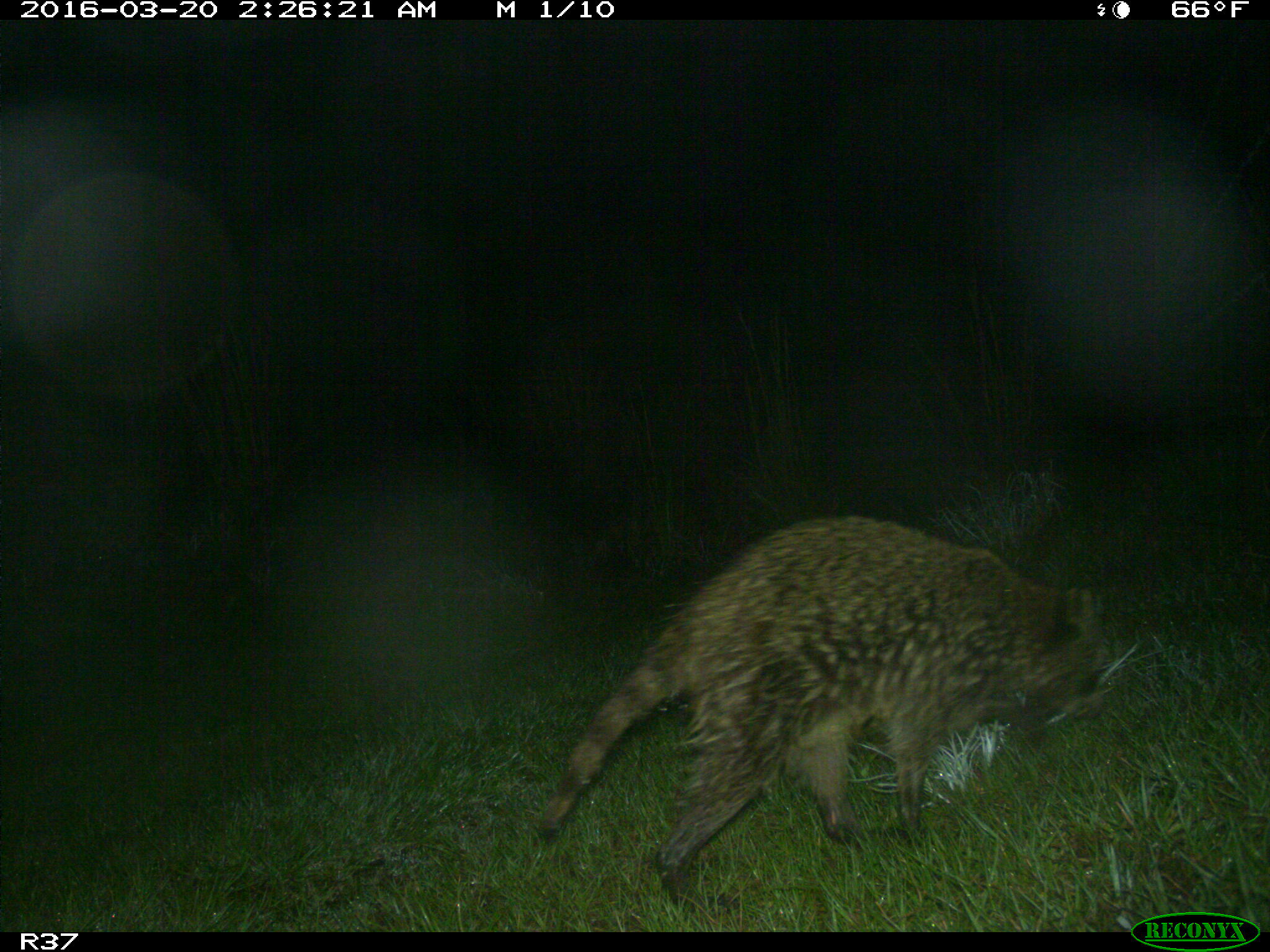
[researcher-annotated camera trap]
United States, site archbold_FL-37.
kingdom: Animalia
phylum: Chordata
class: Mammalia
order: Carnivora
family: Procyonidae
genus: Procyon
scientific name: Procyon lotor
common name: common raccoon